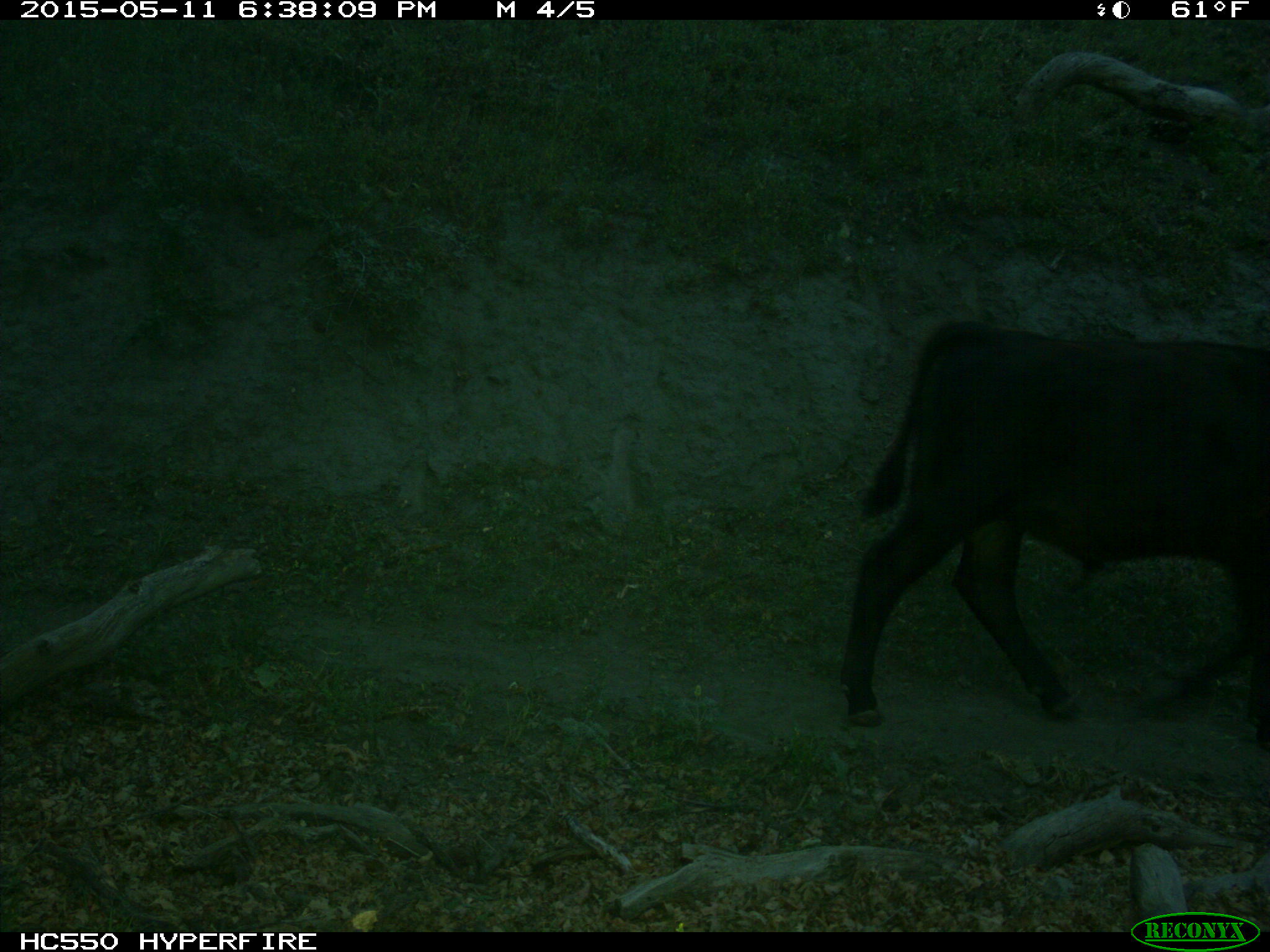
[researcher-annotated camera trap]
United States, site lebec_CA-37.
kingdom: Animalia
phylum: Chordata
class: Mammalia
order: Artiodactyla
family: Bovidae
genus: Bos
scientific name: Bos taurus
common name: domestic cow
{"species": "Bos taurus (domestic cow)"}